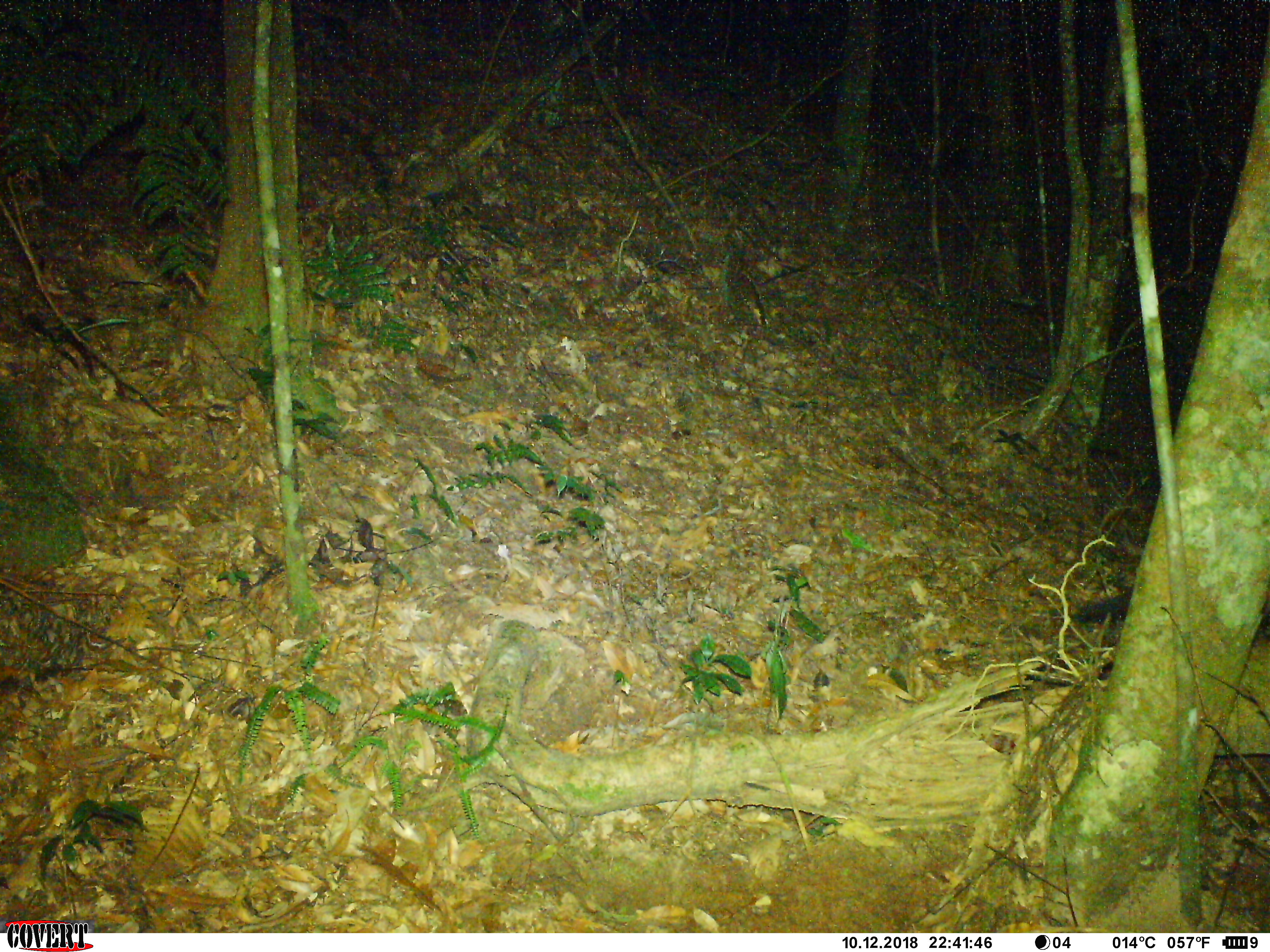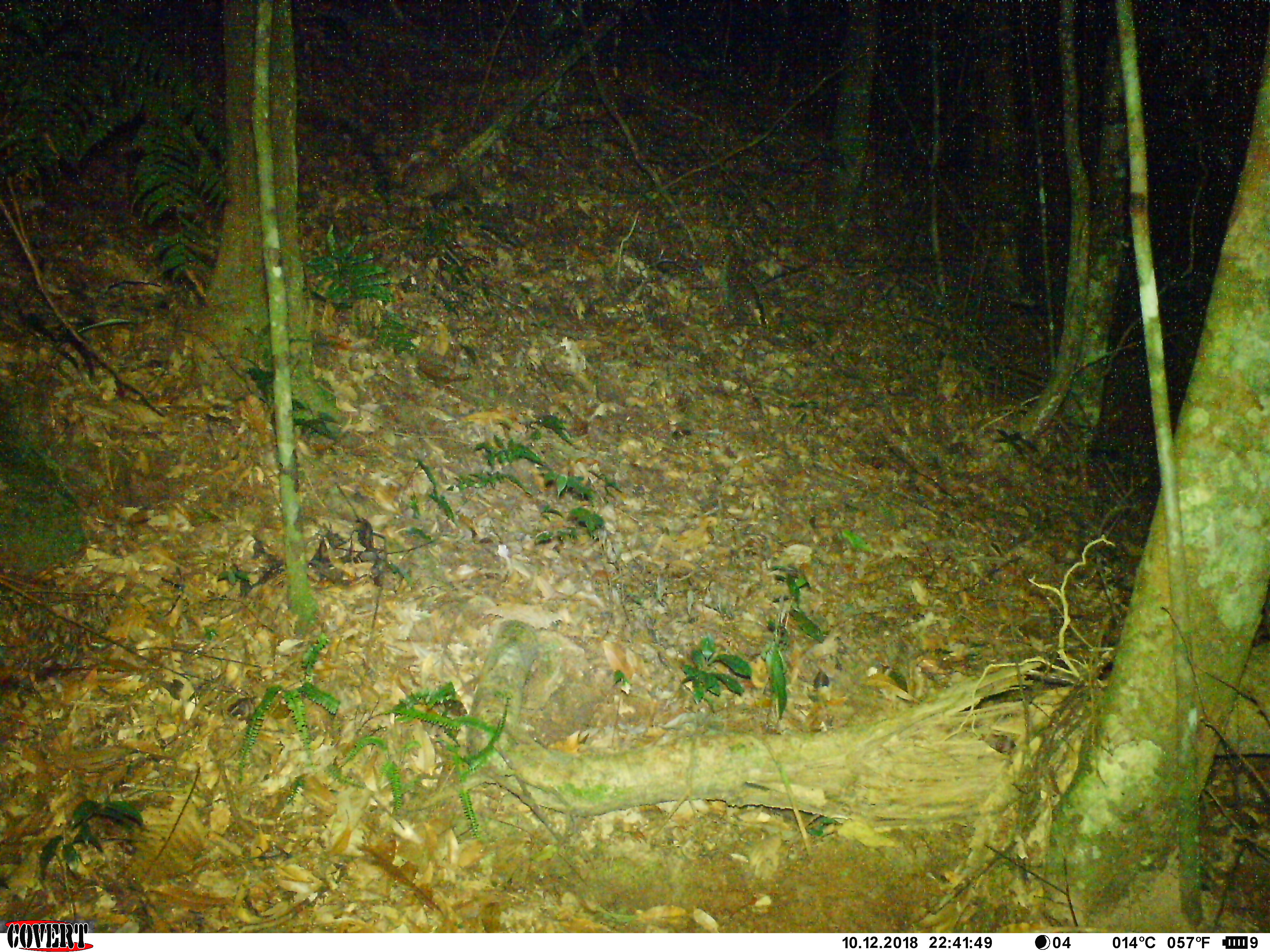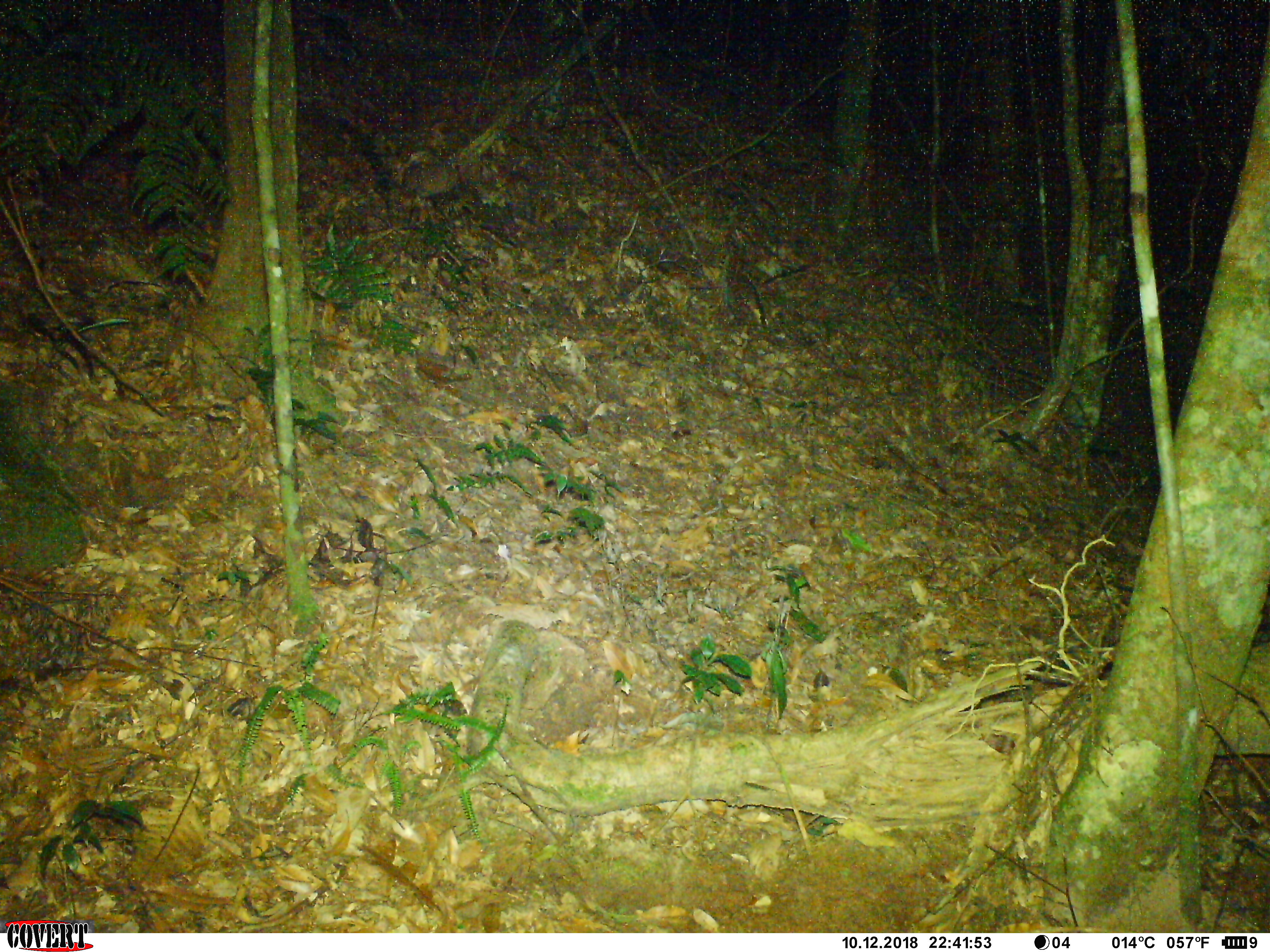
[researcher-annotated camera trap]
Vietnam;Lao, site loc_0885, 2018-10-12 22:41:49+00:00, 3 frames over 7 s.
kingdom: Animalia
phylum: Chordata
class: Mammalia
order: Carnivora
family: Viverridae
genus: Paguma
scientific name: Paguma larvata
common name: masked palm civet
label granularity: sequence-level